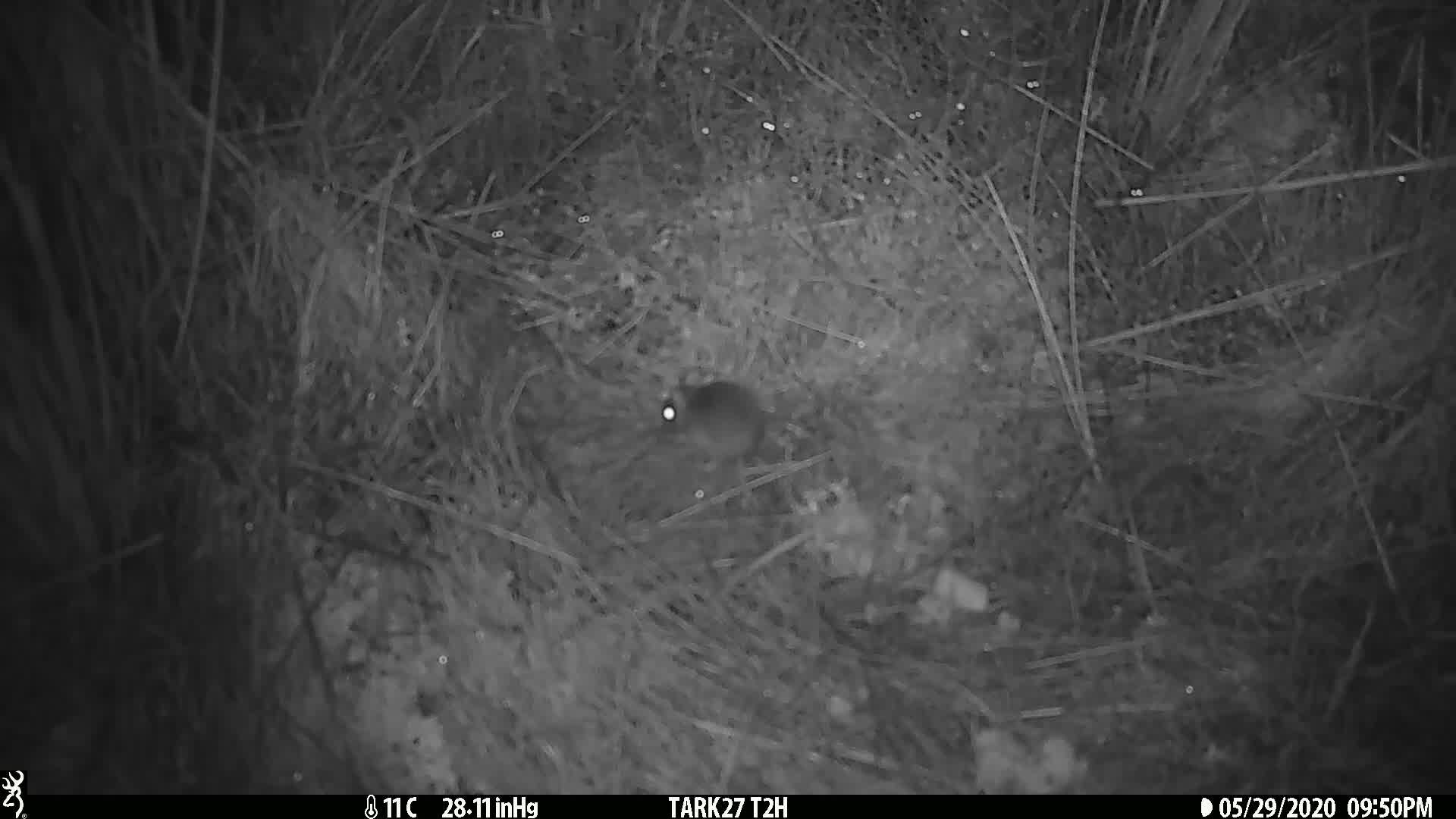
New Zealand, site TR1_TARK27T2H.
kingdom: Animalia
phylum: Chordata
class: Mammalia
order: Rodentia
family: Muridae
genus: Mus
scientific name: Mus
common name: mouse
Mouse (Mus).